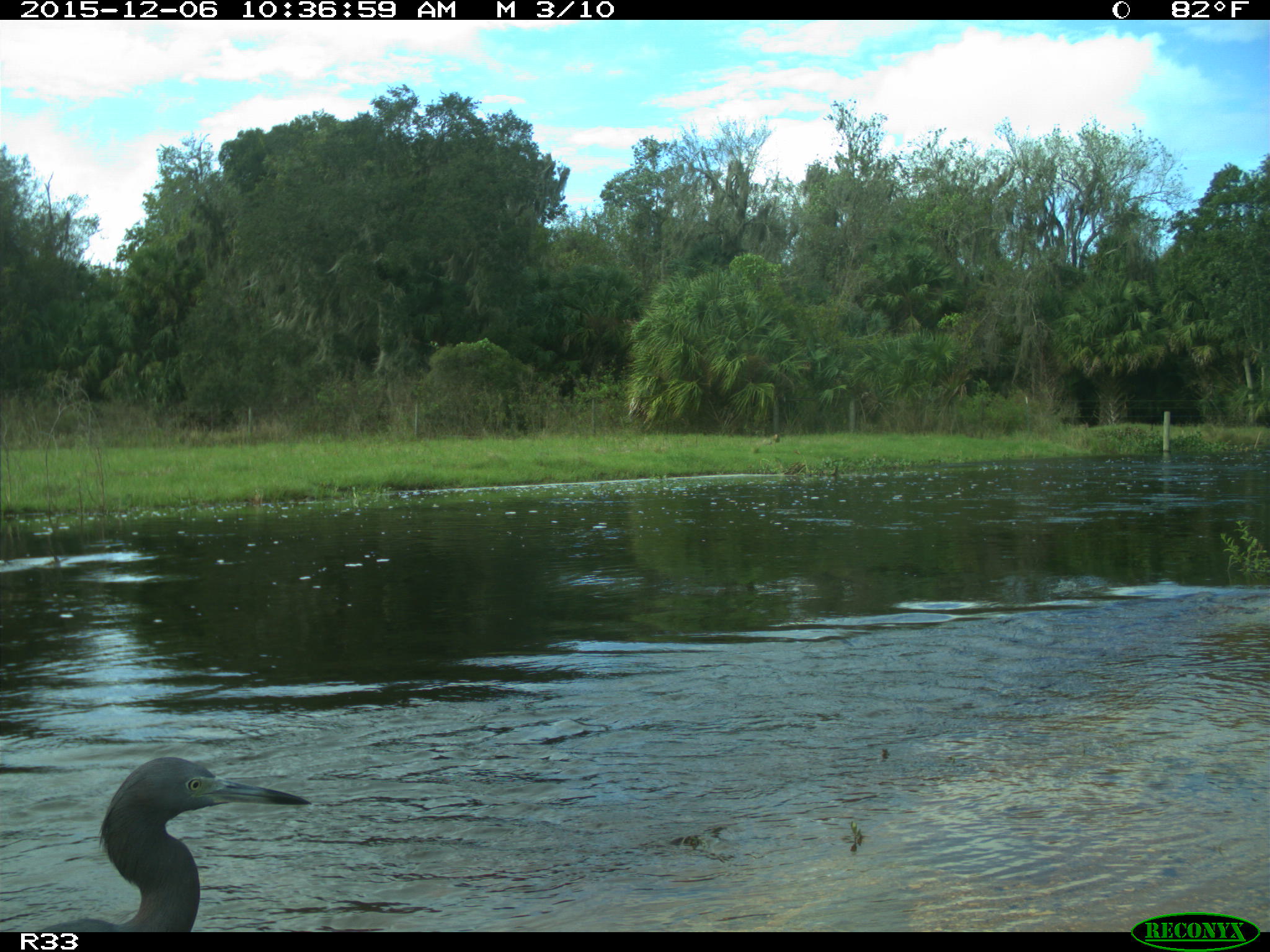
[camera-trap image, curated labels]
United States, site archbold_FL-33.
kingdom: Animalia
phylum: Chordata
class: Aves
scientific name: Aves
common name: birds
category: unidentified bird